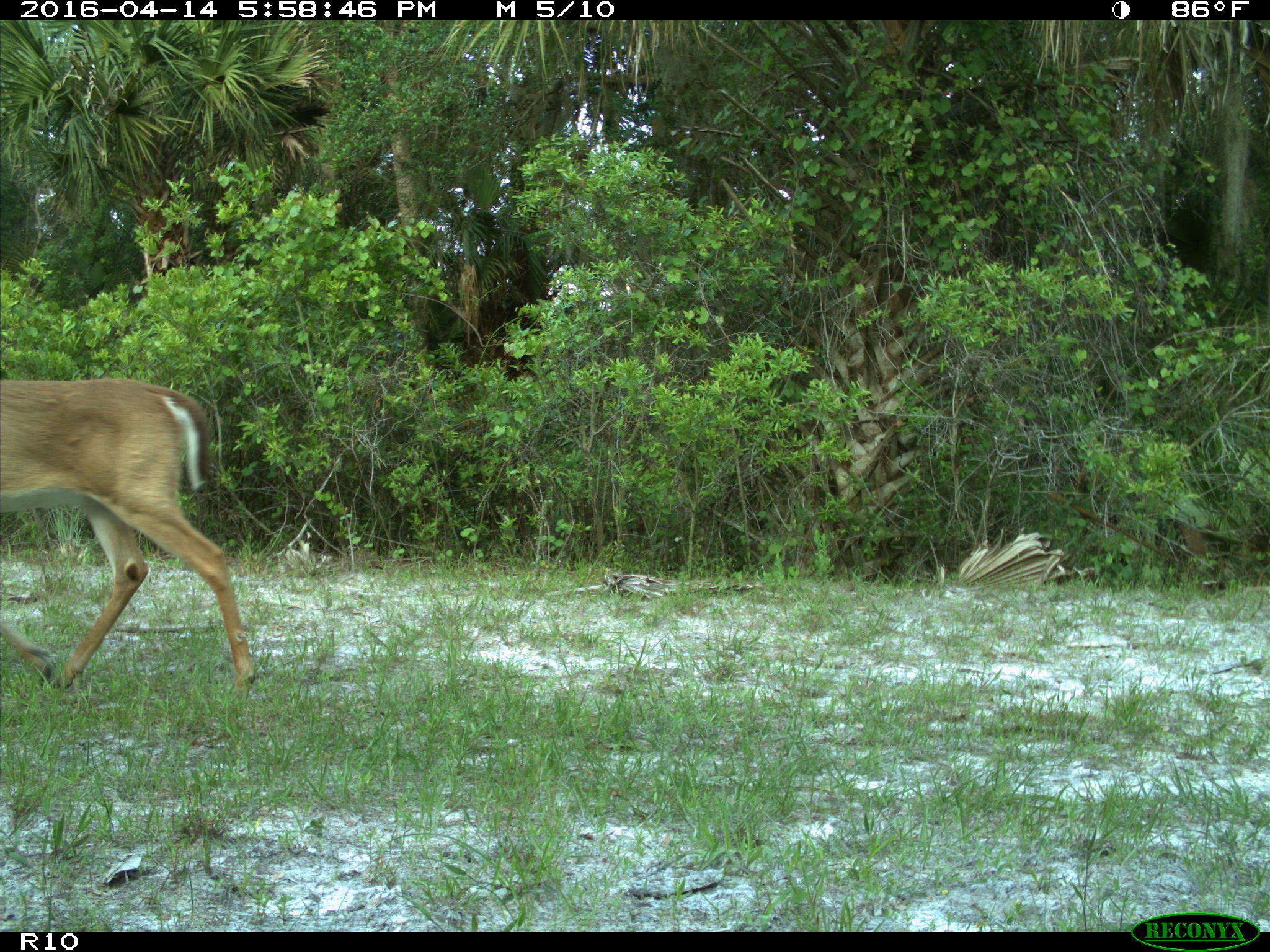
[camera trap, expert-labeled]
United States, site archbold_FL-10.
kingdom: Animalia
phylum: Chordata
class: Mammalia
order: Artiodactyla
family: Cervidae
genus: Odocoileus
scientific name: Odocoileus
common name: deer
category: unidentified deer